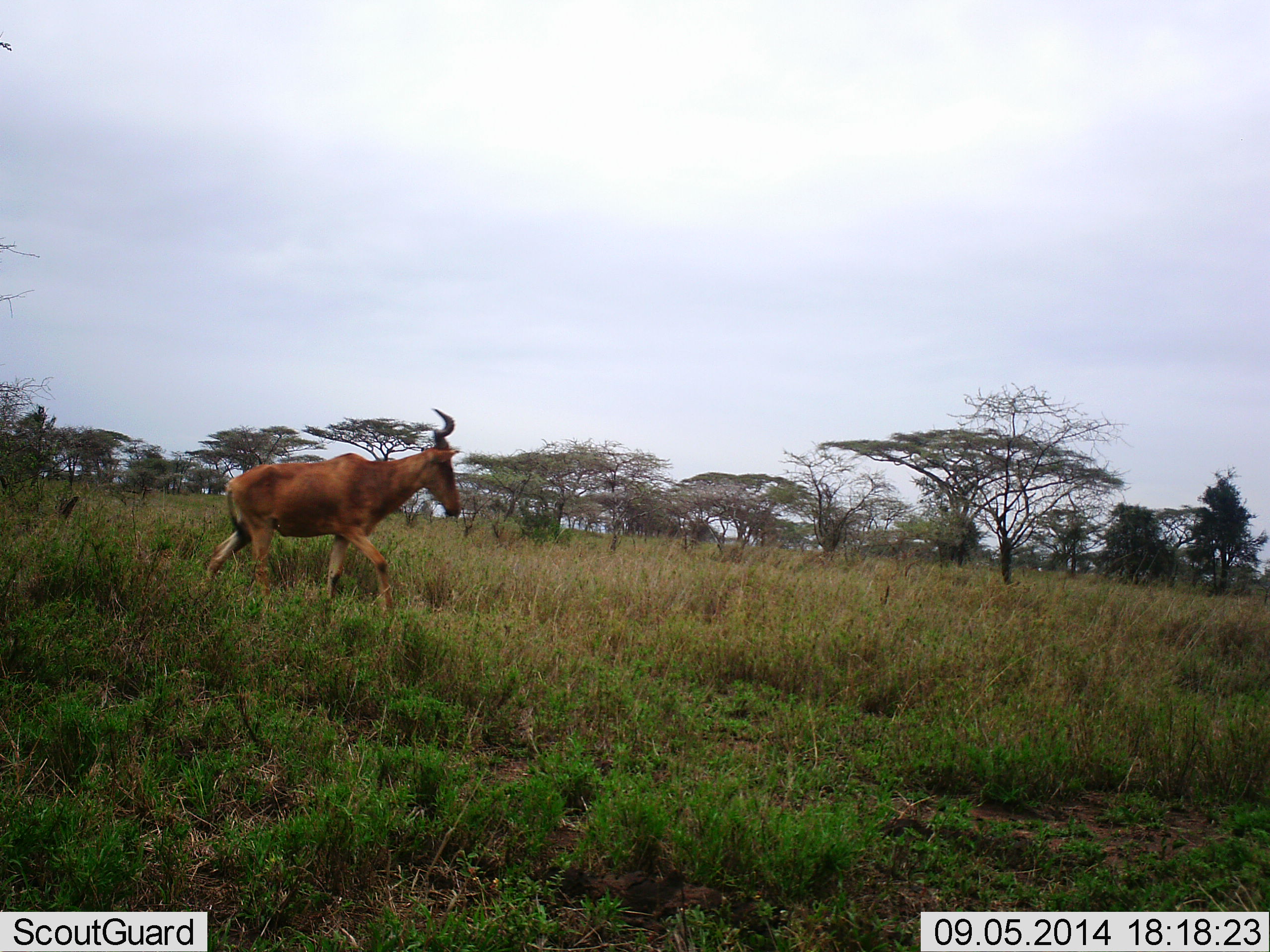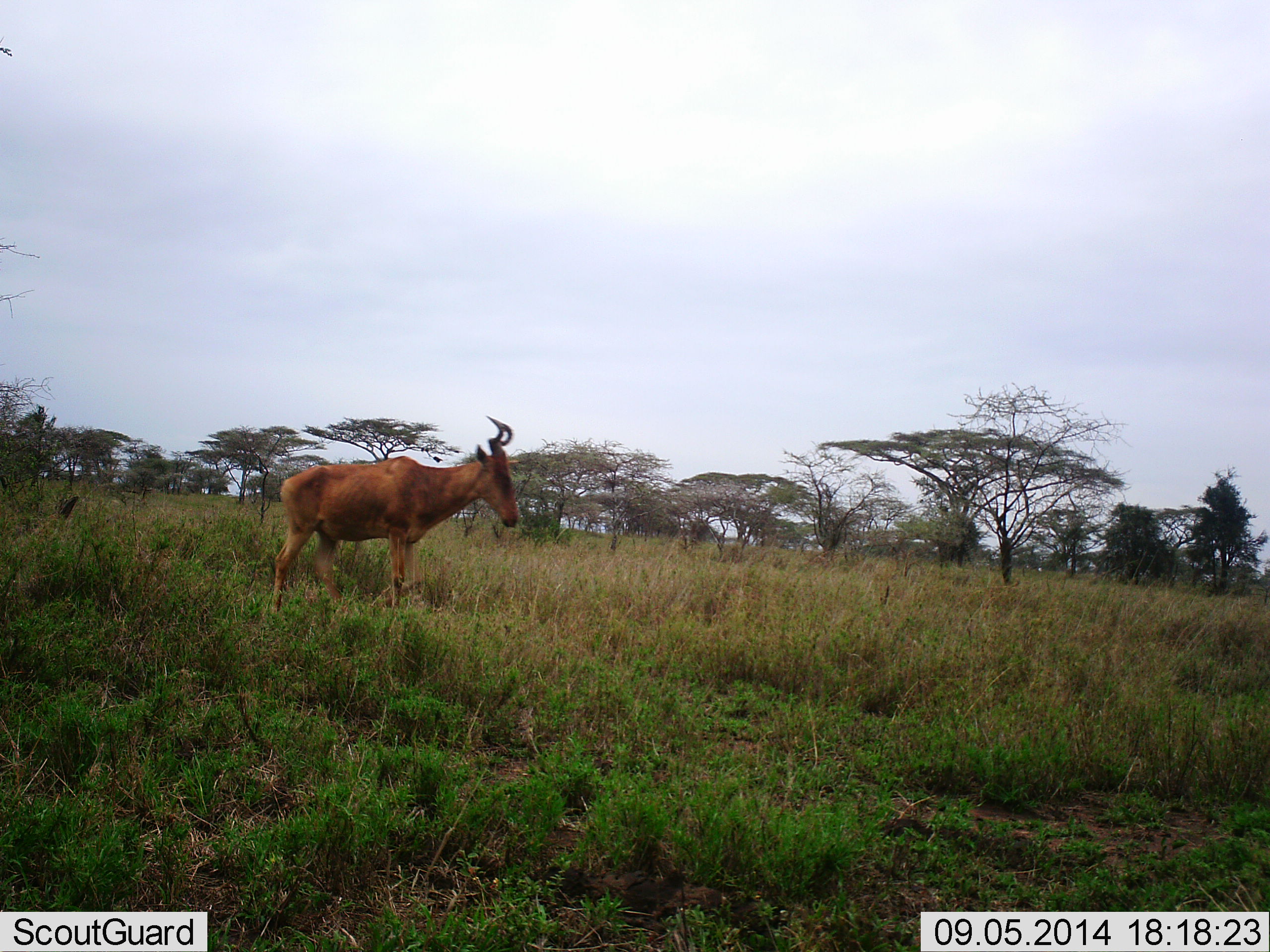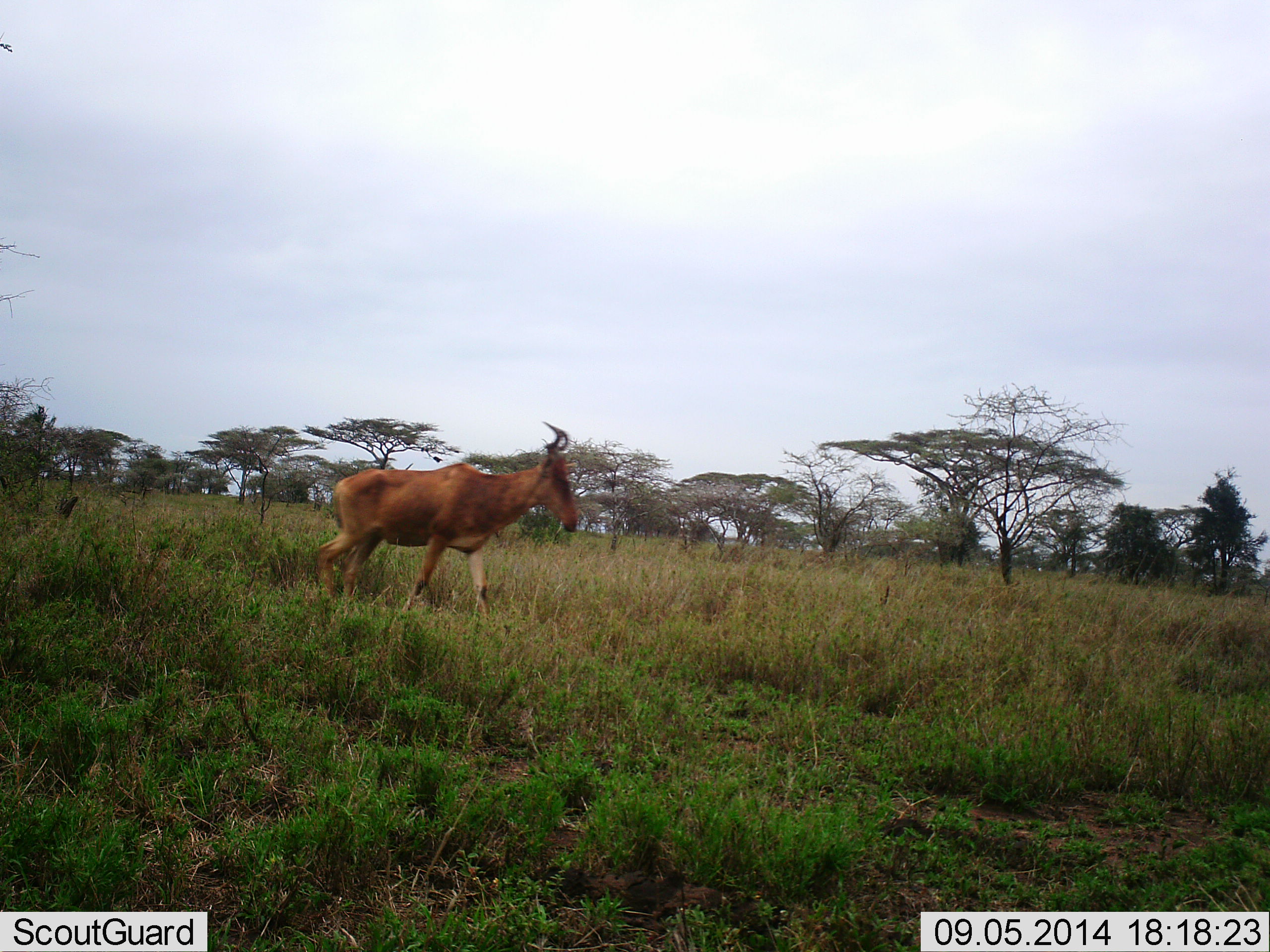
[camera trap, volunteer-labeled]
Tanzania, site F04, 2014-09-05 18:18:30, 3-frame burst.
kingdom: Animalia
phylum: Chordata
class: Mammalia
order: Artiodactyla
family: Bovidae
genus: Alcelaphus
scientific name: Alcelaphus buselaphus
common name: hartebeest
Hartebeest (Alcelaphus buselaphus), count 1. Behavior (volunteer vote fractions): standing 20%, resting 0%, moving 80%, interacting 0%. Young present (vote fraction): 0%. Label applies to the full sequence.